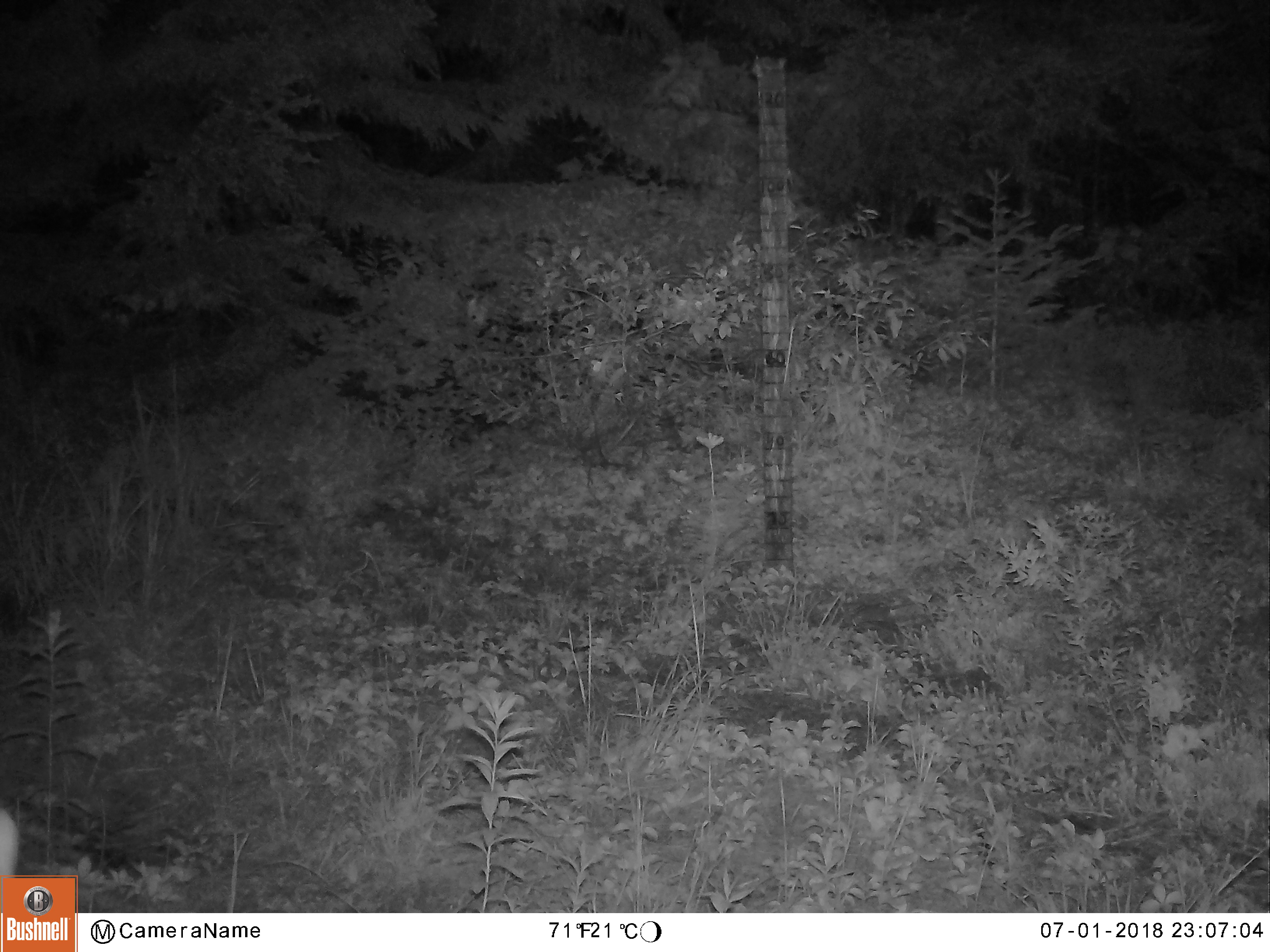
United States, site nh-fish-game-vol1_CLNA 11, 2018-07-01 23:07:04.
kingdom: Animalia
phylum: Chordata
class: Mammalia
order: Artiodactyla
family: Cervidae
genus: Odocoileus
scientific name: Odocoileus virginianus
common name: white-tailed deer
White-tailed deer (Odocoileus virginianus).